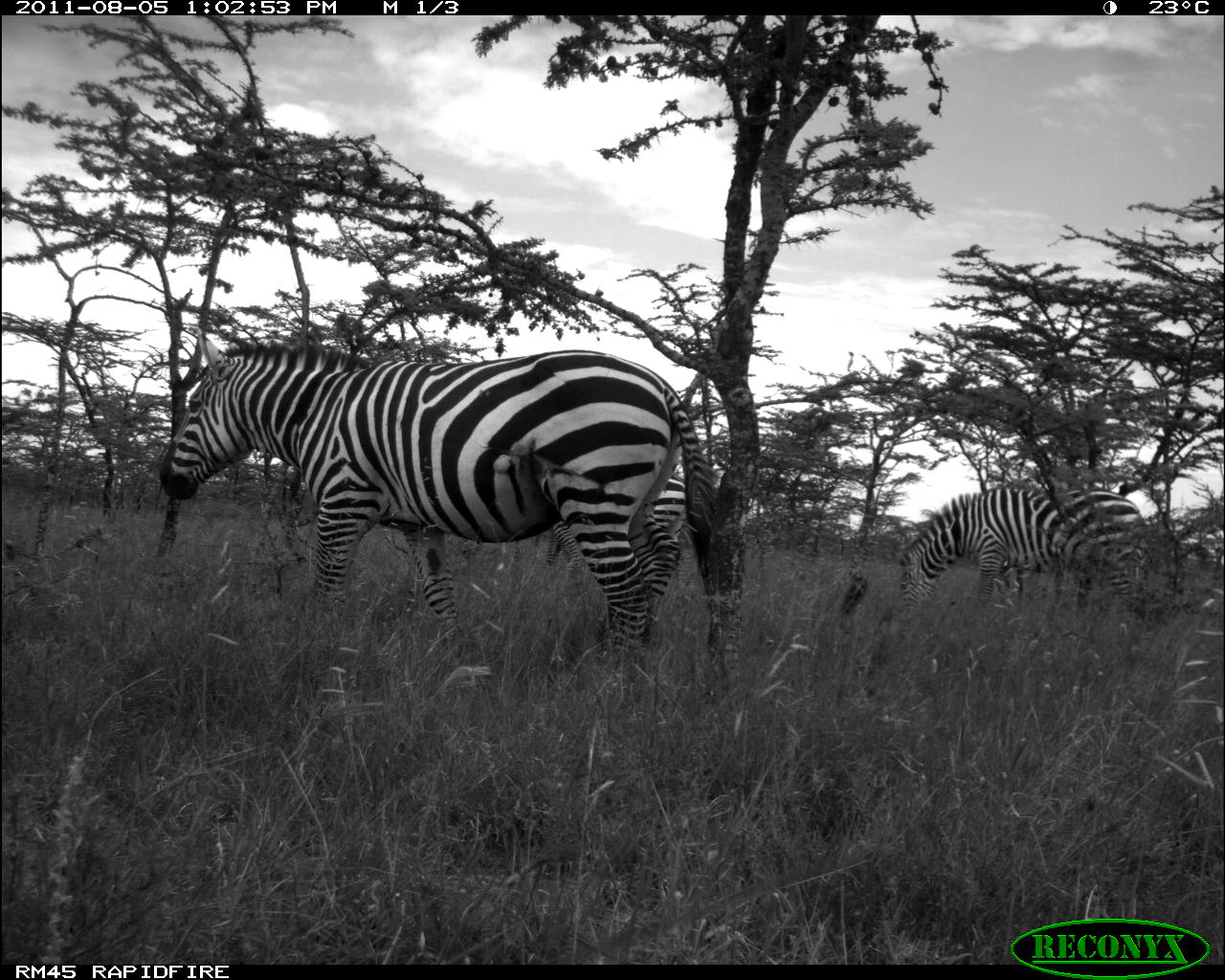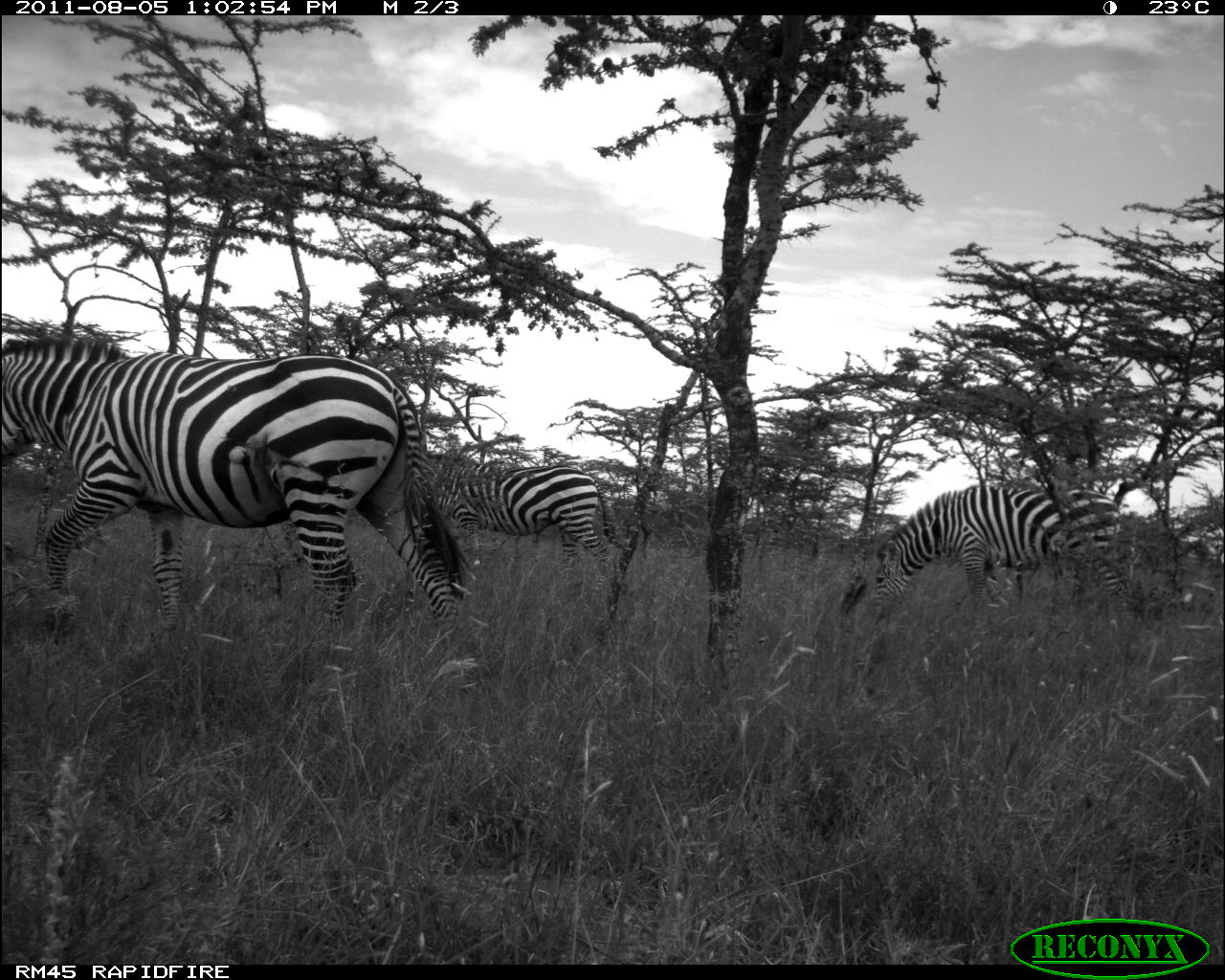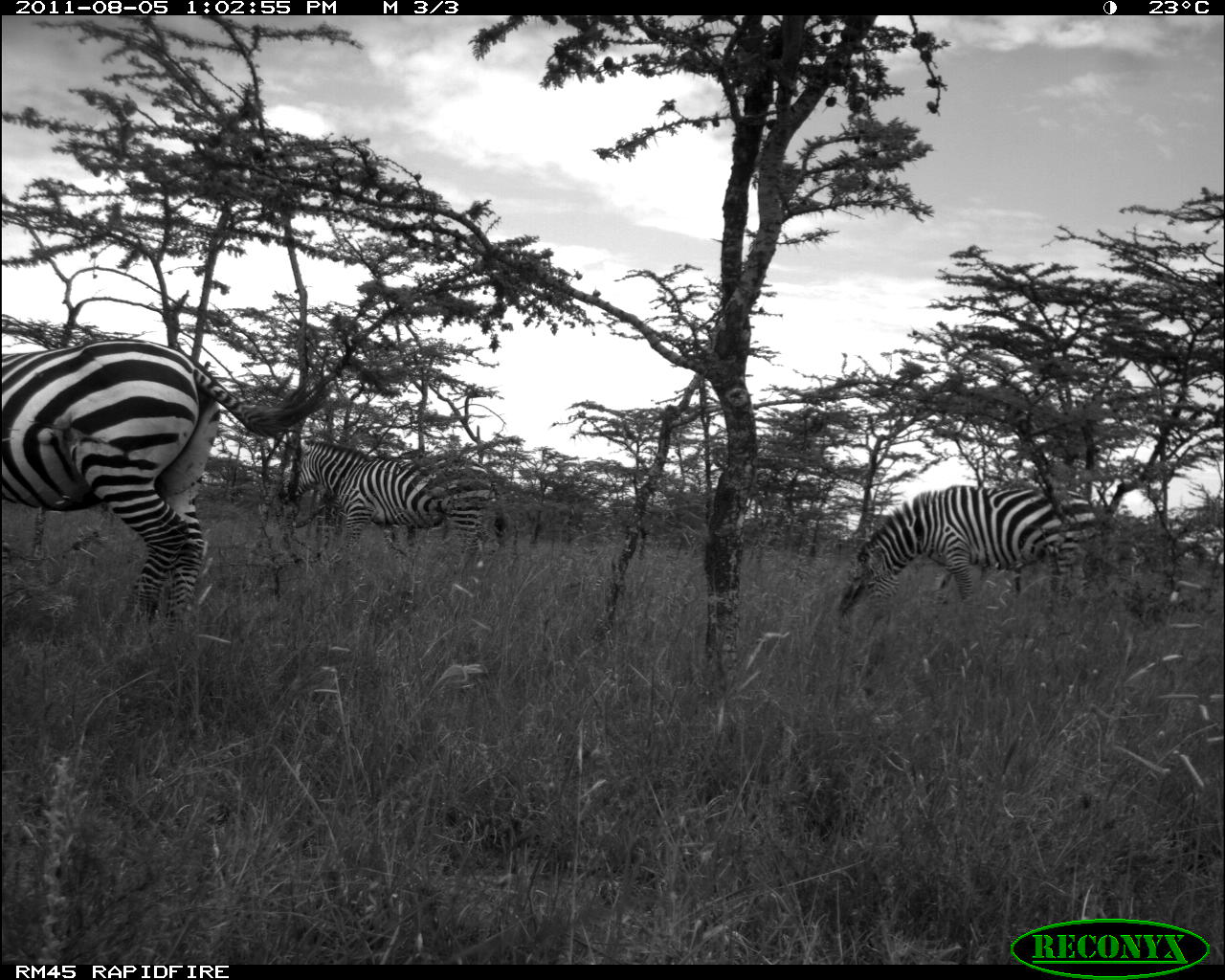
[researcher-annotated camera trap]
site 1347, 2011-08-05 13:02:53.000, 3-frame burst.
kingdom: Animalia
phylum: Chordata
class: Mammalia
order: Perissodactyla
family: Equidae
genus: Equus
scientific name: Equus quagga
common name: plains zebra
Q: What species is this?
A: Equus quagga (plains zebra).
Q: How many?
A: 3.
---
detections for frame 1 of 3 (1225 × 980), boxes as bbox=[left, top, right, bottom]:
equus quagga: bbox=[156, 326, 721, 654]; bbox=[898, 479, 1144, 624]; bbox=[542, 467, 689, 582]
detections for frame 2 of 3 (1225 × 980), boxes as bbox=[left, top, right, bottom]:
equus quagga: bbox=[0, 335, 465, 640]; bbox=[870, 478, 1129, 629]; bbox=[425, 450, 634, 585]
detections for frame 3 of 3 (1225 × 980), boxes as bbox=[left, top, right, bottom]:
equus quagga: bbox=[0, 334, 333, 635]; bbox=[834, 484, 1100, 611]; bbox=[284, 437, 509, 575]